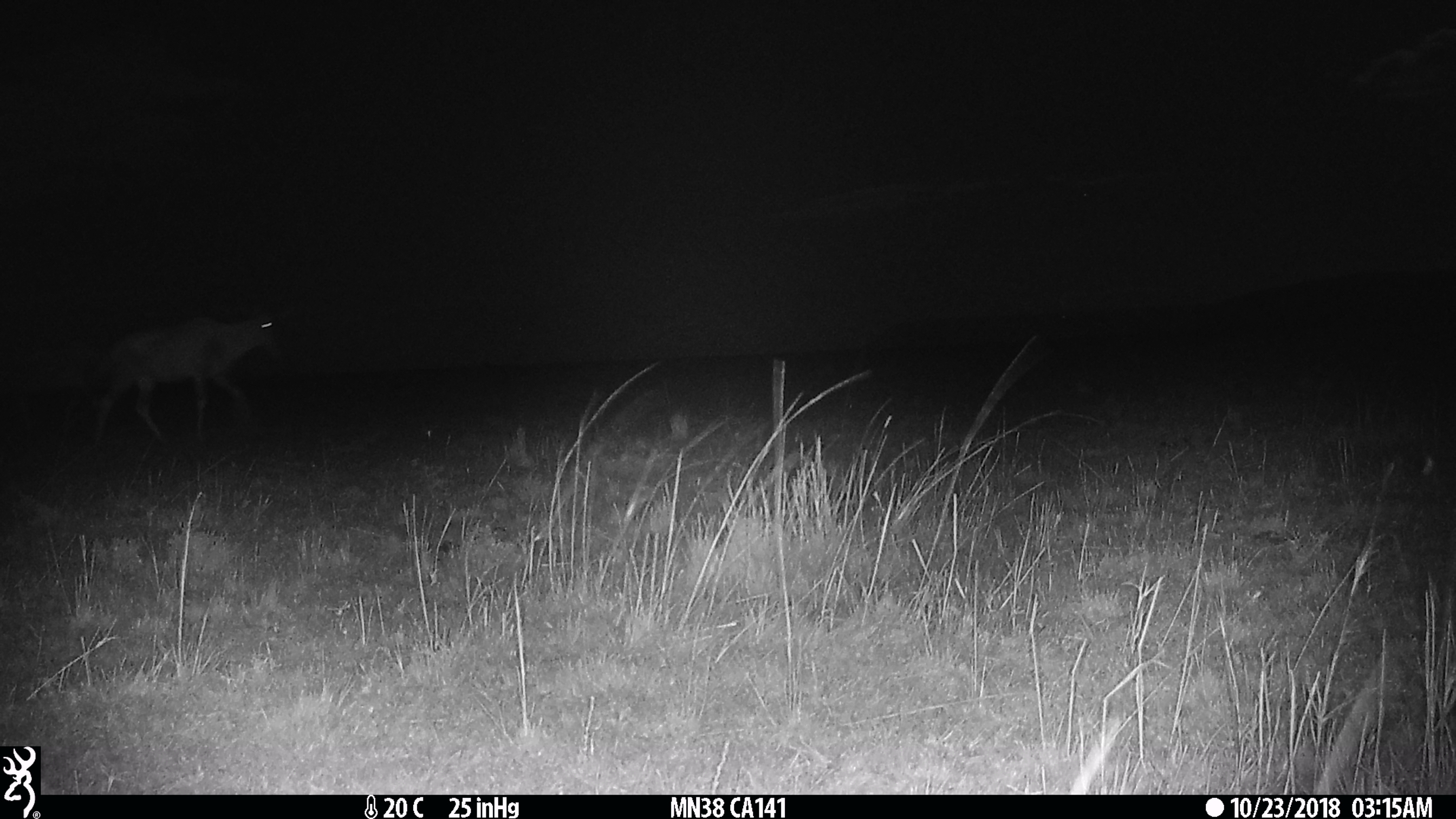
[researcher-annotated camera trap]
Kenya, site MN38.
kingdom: Animalia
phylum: Chordata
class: Mammalia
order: Artiodactyla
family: Bovidae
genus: Damaliscus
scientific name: Damaliscus lunatus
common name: topi